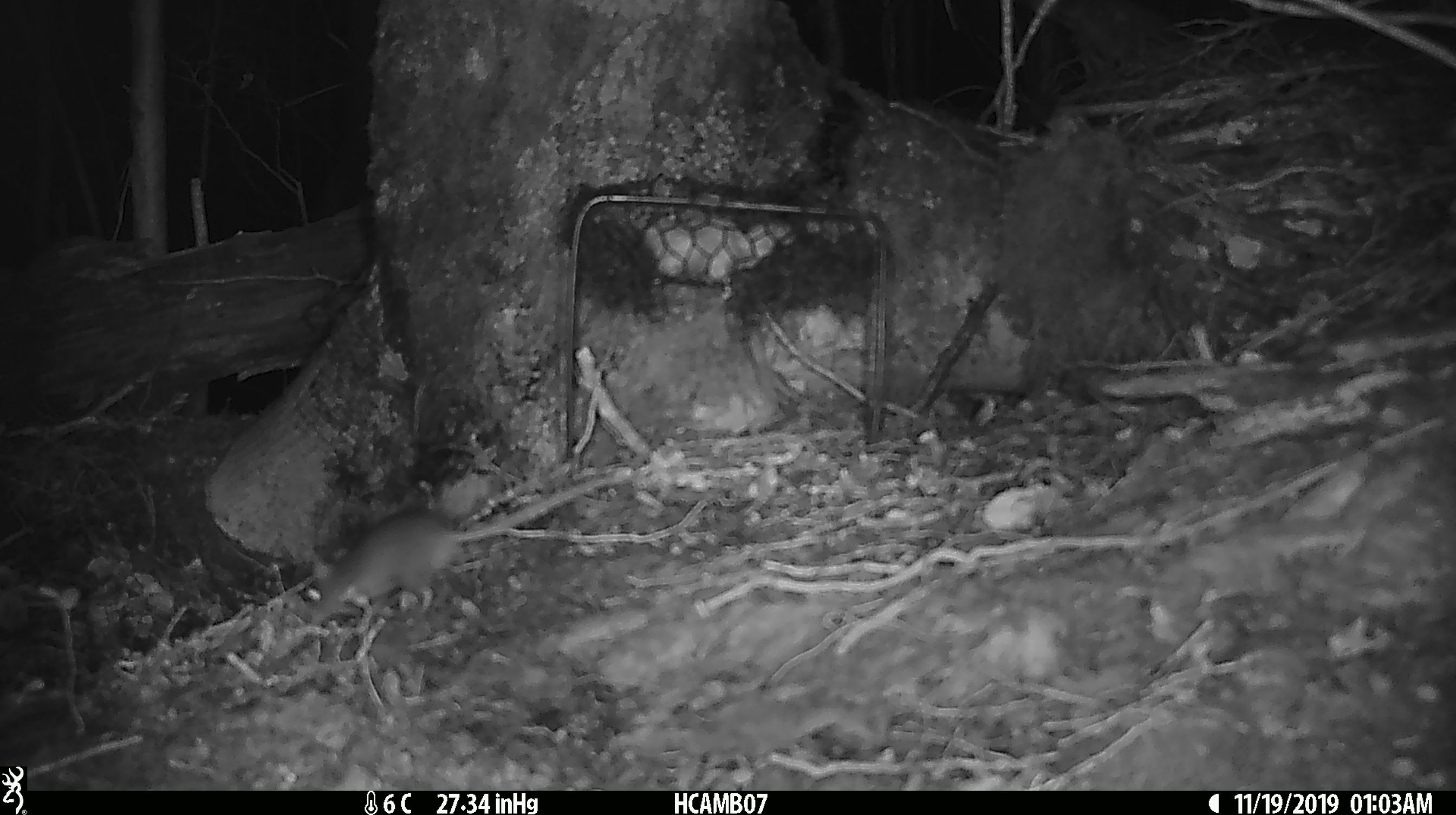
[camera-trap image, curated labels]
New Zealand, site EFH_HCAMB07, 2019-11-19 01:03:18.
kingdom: Animalia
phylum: Chordata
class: Mammalia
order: Rodentia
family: Muridae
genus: Mus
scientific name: Mus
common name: mouse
Mouse (Mus).